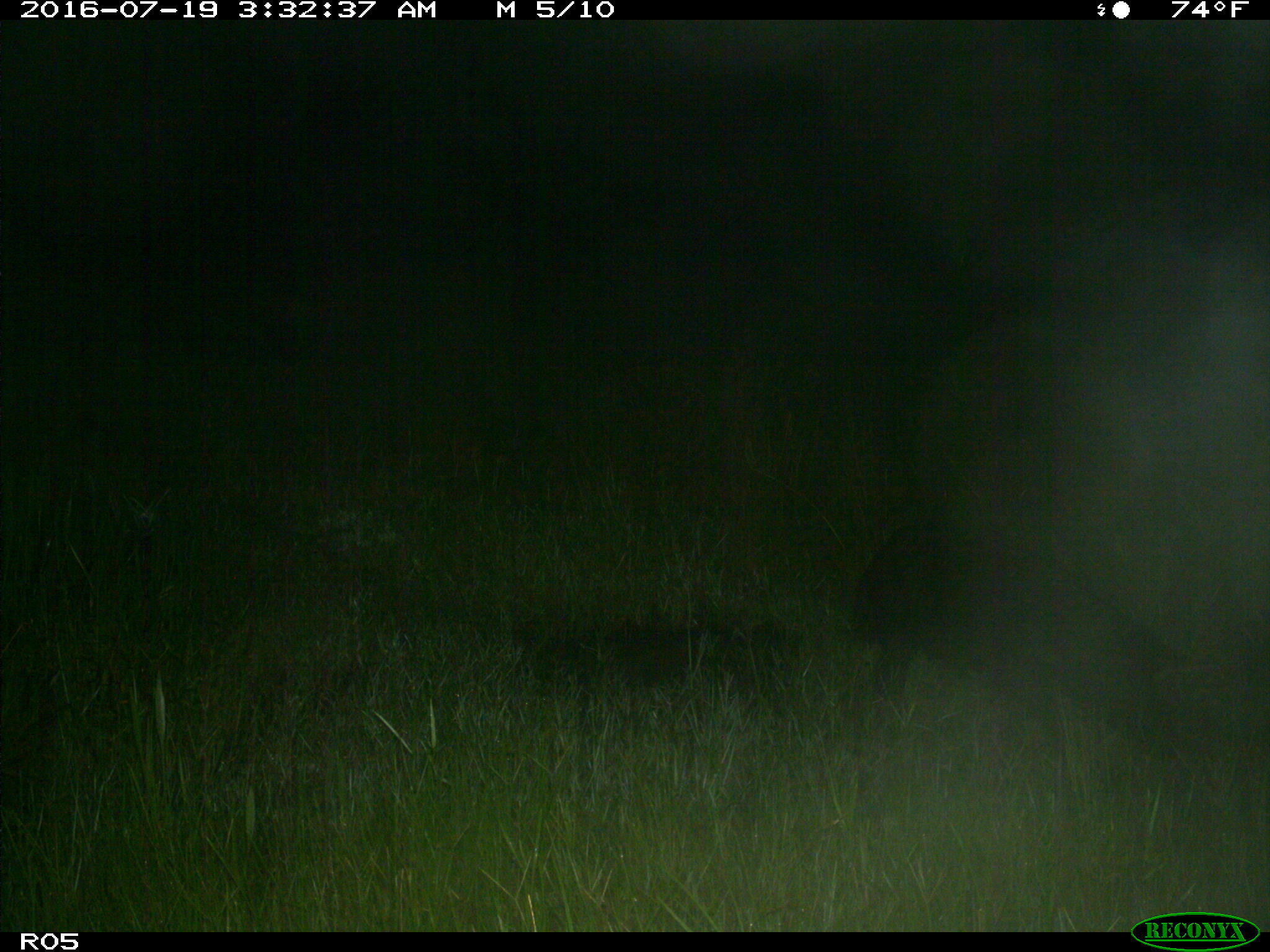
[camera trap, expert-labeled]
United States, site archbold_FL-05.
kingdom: Animalia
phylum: Chordata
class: Mammalia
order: Artiodactyla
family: Suidae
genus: Sus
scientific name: Sus scrofa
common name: wild boar